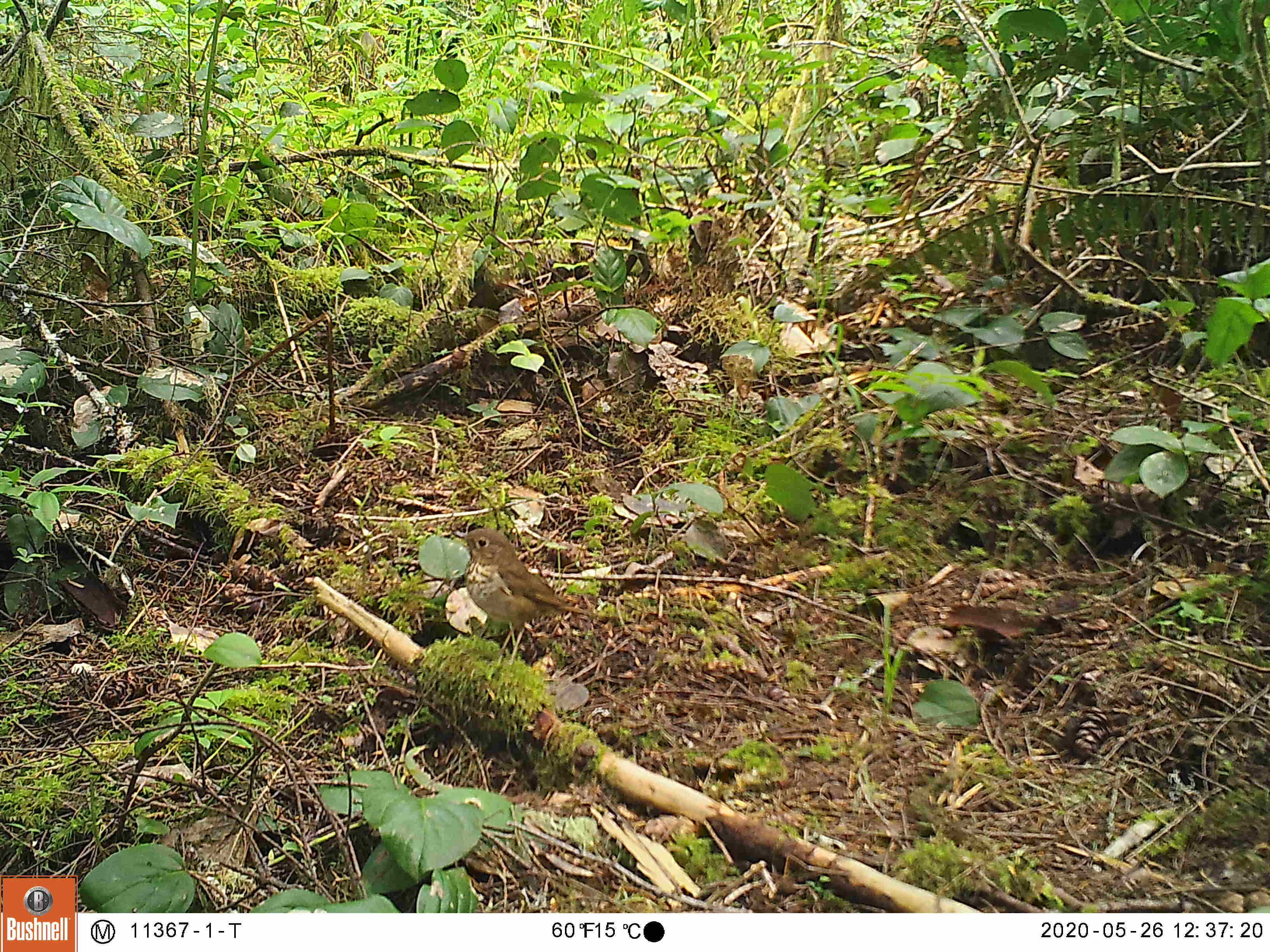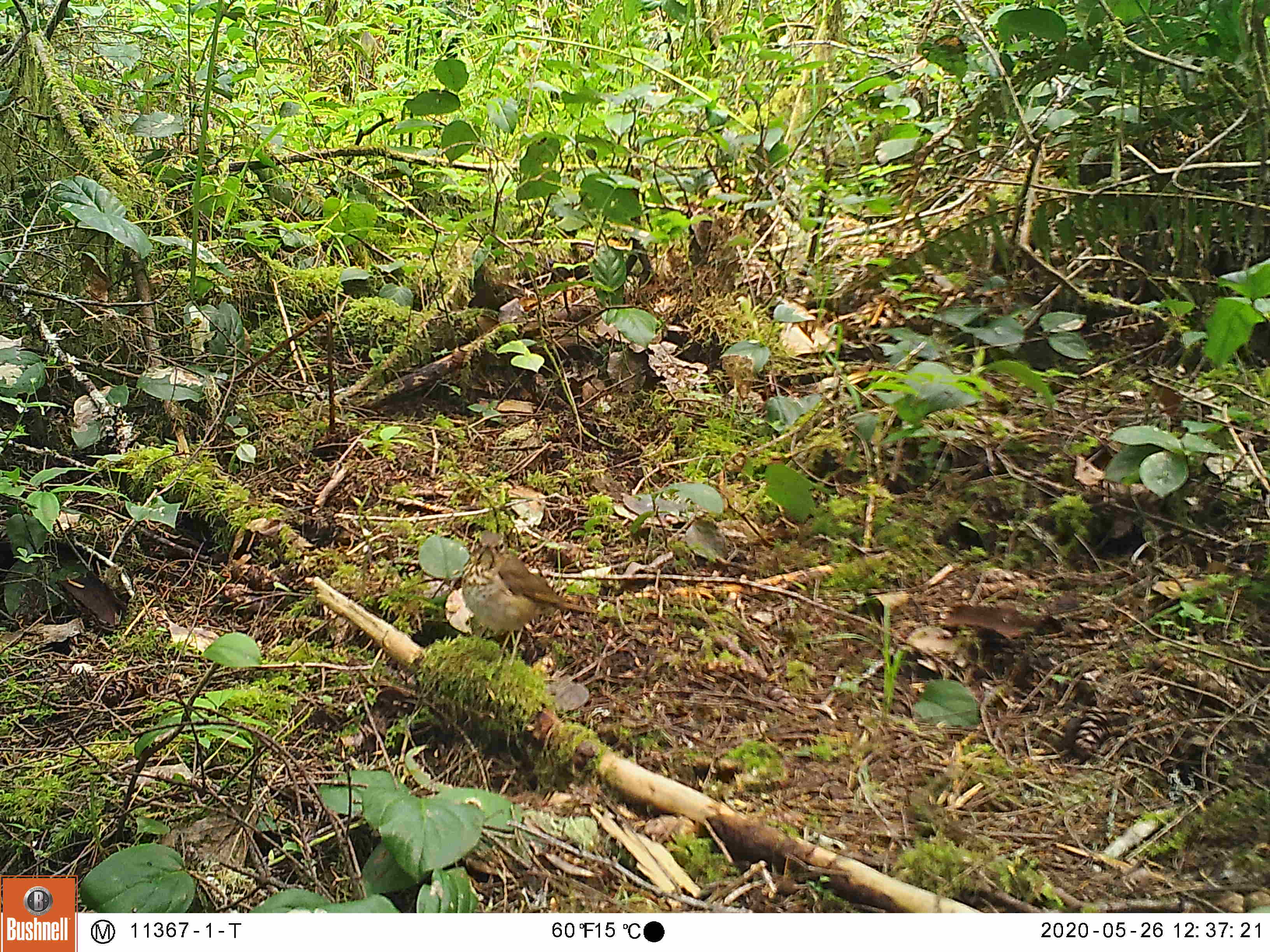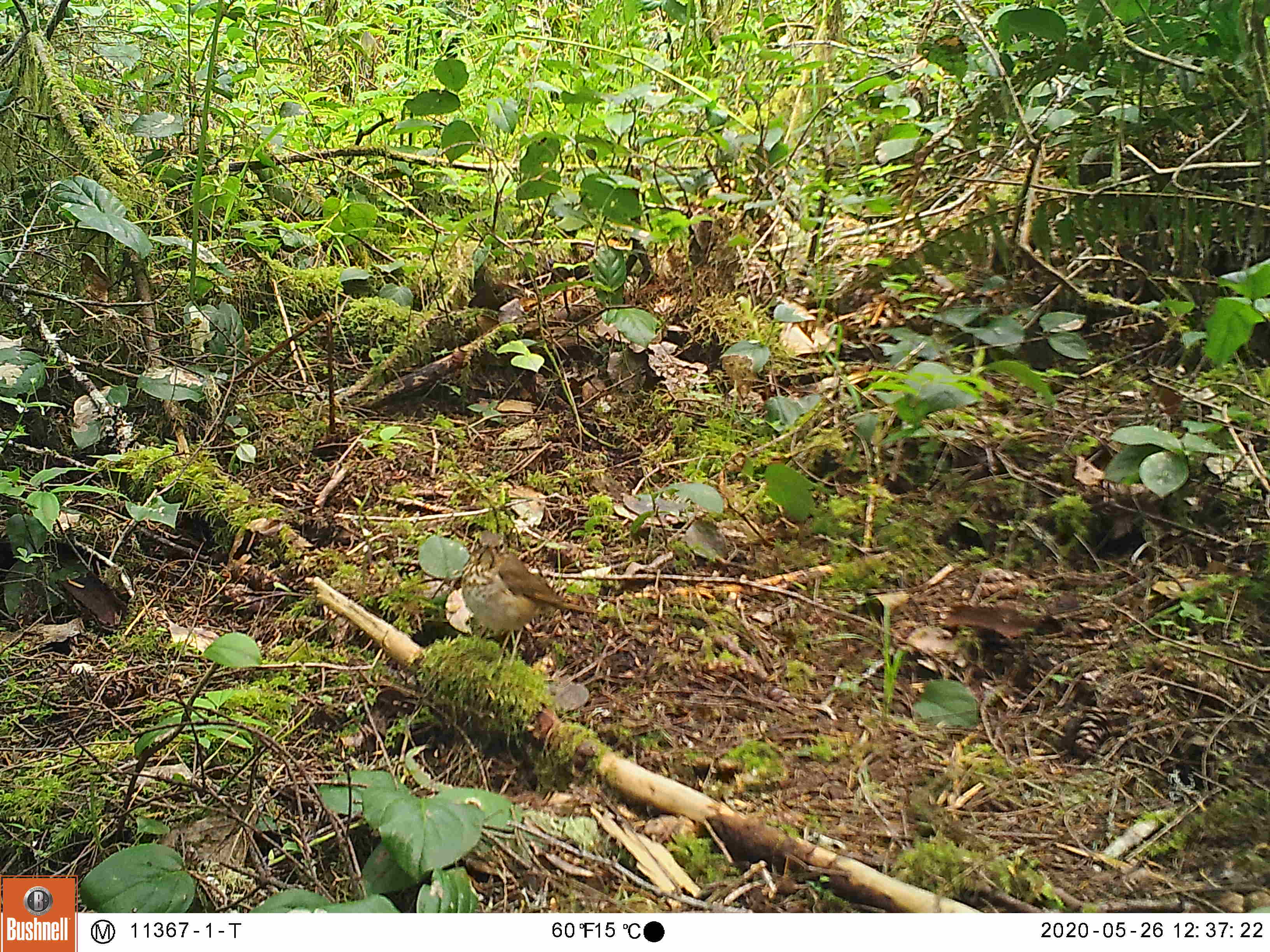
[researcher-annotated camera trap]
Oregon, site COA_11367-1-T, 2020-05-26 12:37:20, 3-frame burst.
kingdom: Animalia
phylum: Chordata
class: Aves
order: Passeriformes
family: Turdidae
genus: Catharus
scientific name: Catharus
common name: brown thrushes and nightingale-thrushes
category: catharus species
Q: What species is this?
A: Catharus species (brown thrushes and nightingale-thrushes) (Catharus).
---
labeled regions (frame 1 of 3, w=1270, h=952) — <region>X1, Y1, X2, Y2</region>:
catharus species: <region>444, 515, 615, 676</region>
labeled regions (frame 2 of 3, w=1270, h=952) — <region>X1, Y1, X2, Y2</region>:
catharus species: <region>448, 518, 613, 668</region>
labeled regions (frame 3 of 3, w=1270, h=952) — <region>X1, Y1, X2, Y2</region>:
catharus species: <region>449, 524, 639, 687</region>